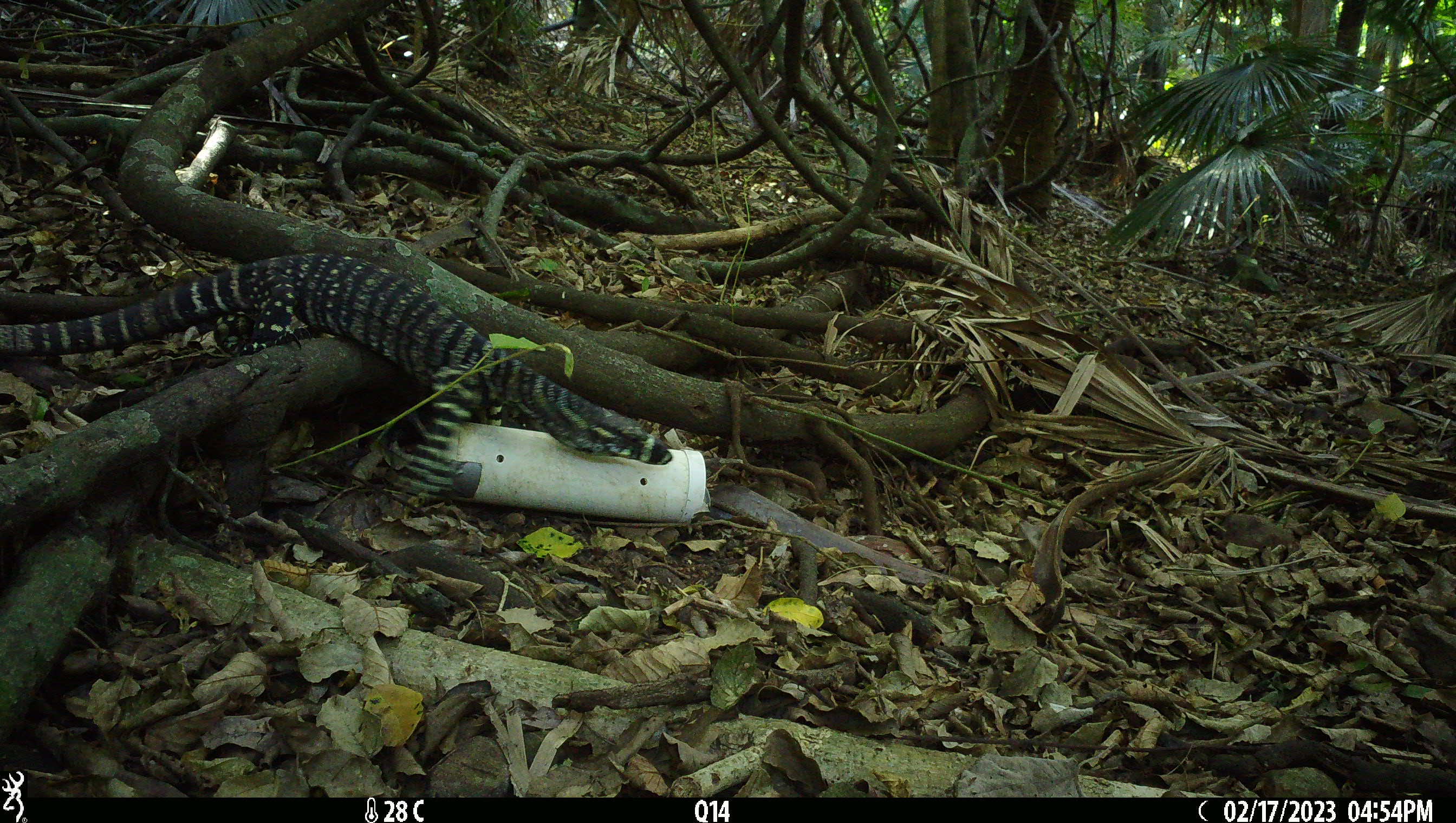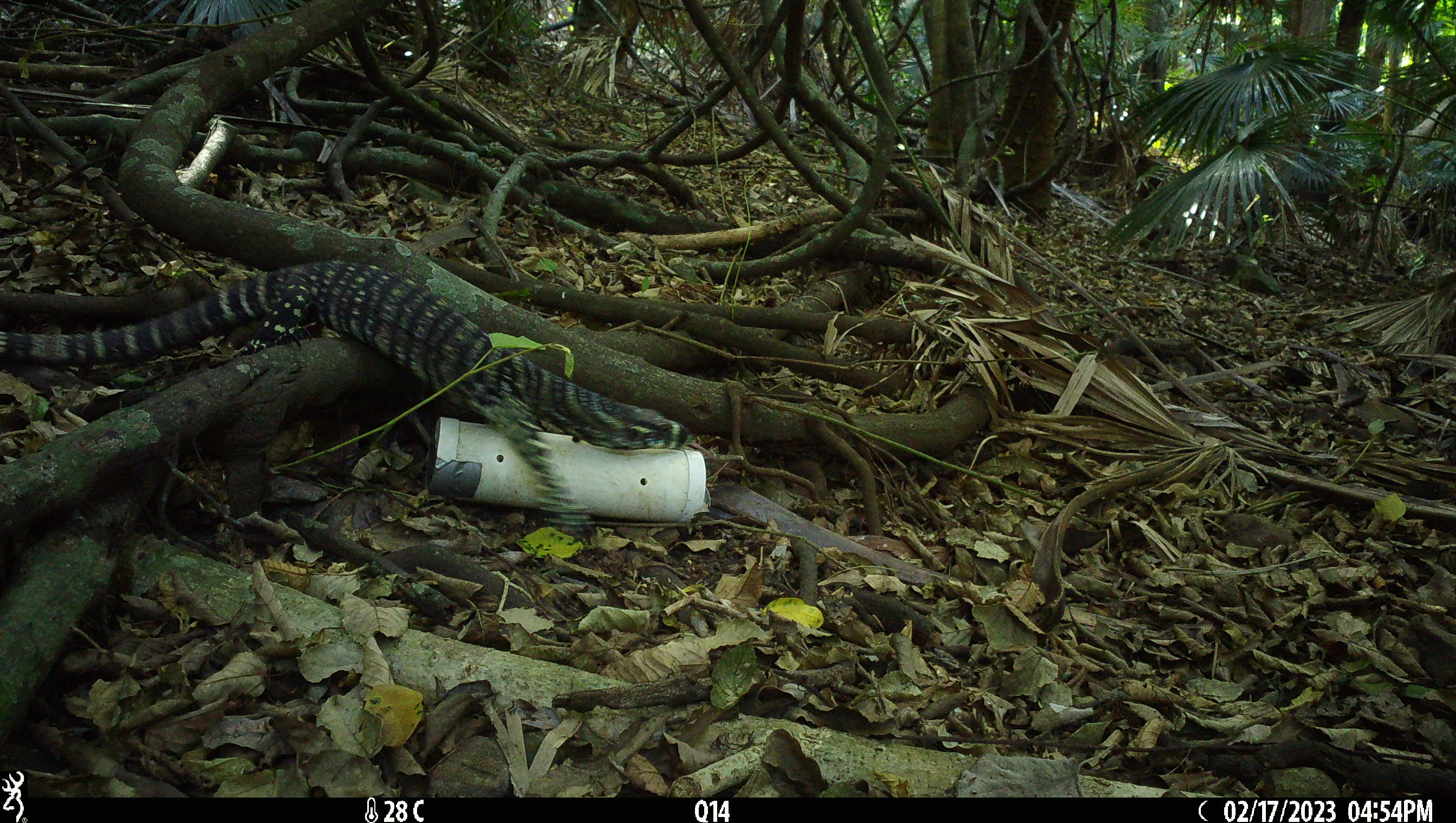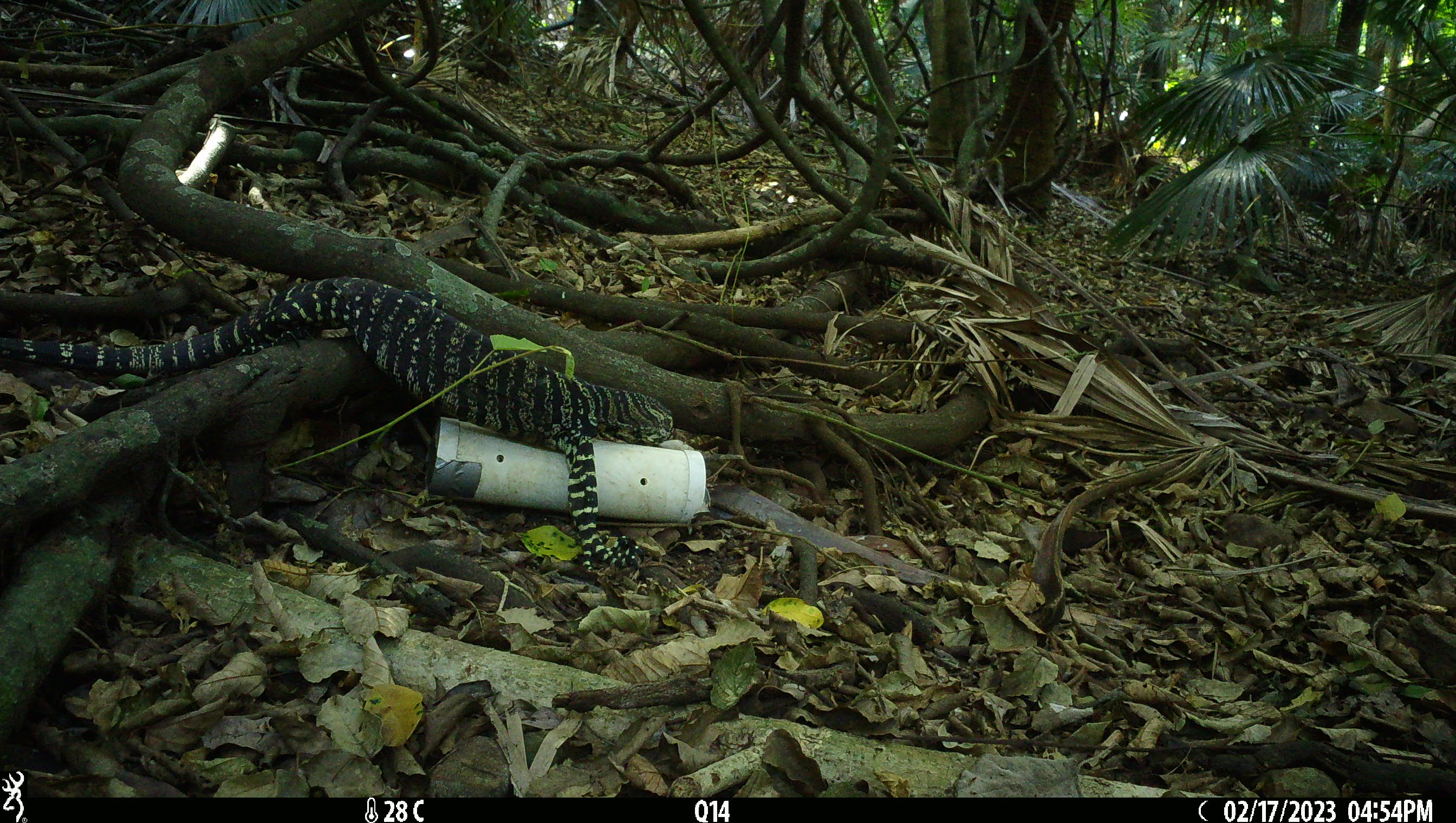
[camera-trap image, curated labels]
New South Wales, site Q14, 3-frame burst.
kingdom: Animalia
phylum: Chordata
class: Reptilia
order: Squamata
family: Varanidae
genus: Varanus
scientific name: Varanus varius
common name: lace monitor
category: goanna